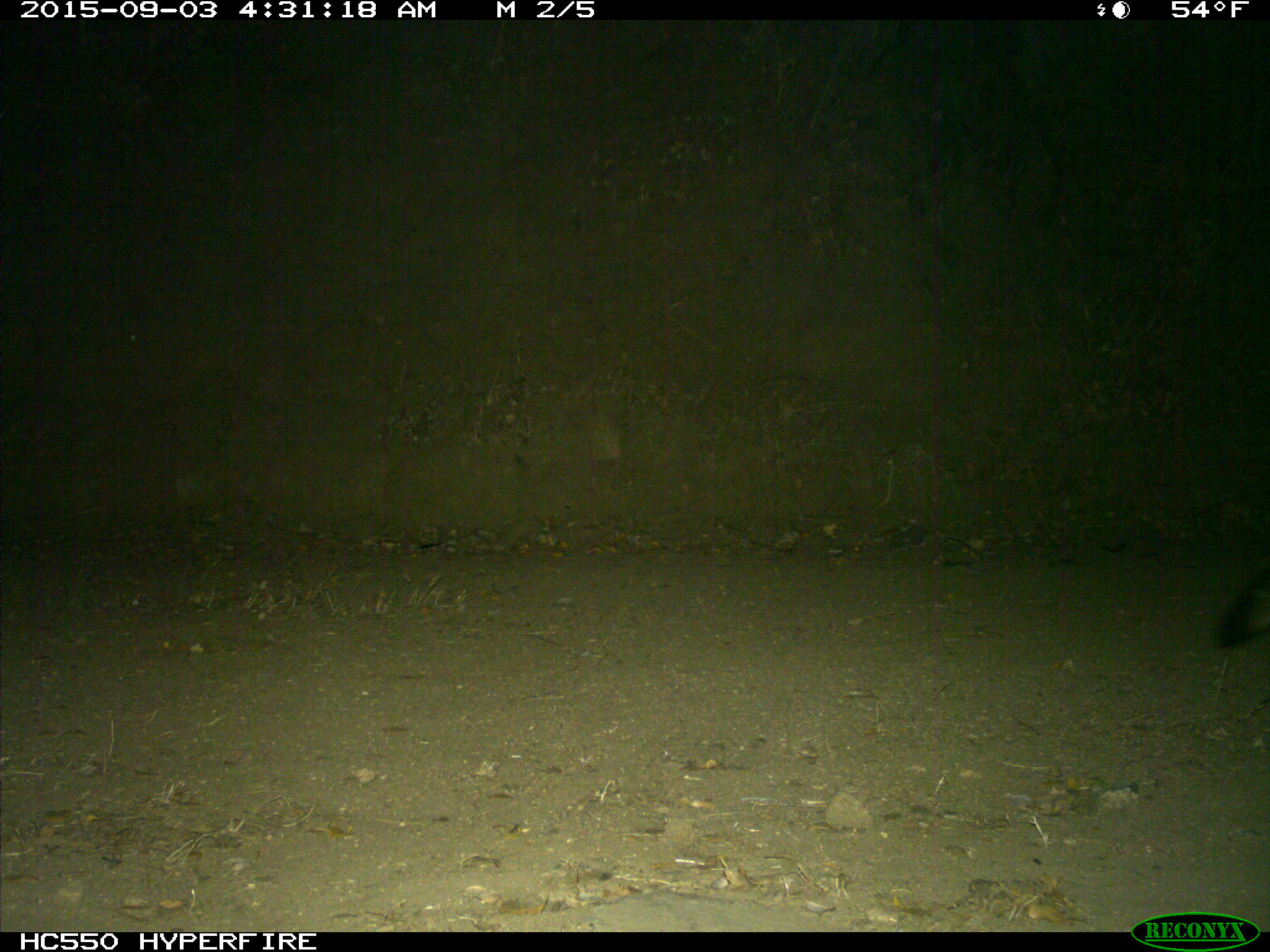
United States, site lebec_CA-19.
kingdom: Animalia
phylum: Chordata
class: Mammalia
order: Carnivora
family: Canidae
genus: Urocyon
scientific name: Urocyon cinereoargenteus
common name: gray fox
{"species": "Urocyon cinereoargenteus (gray fox)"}